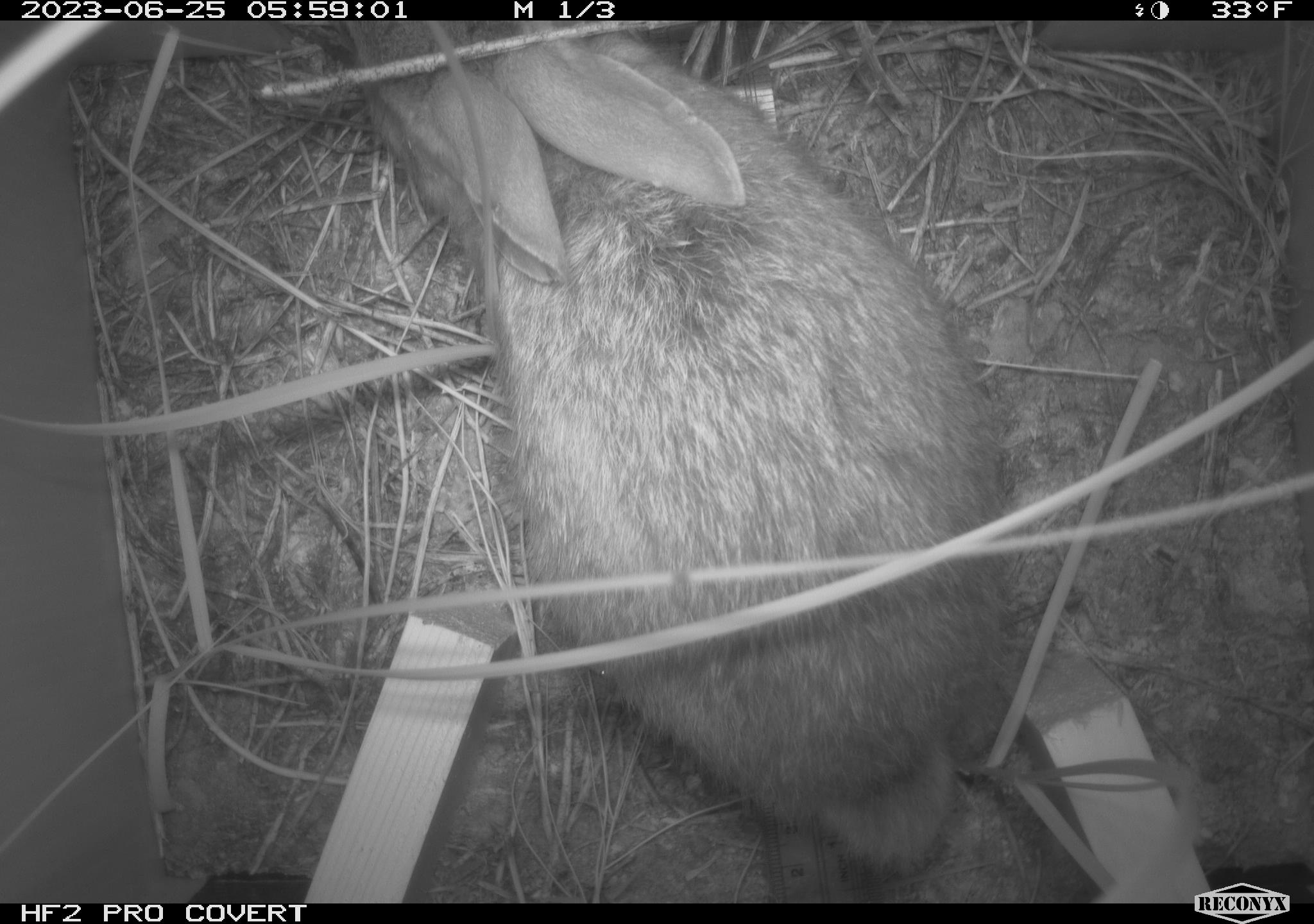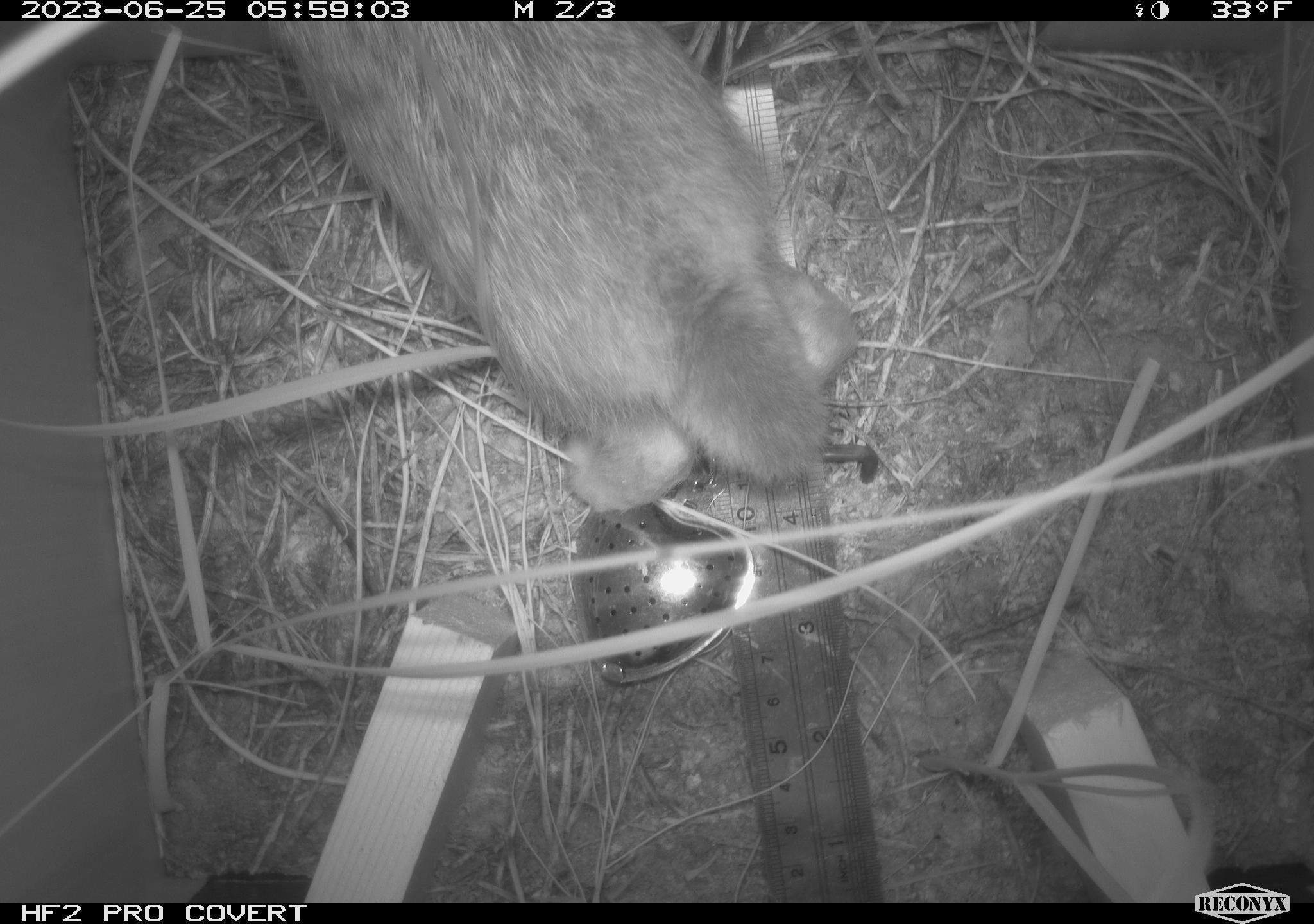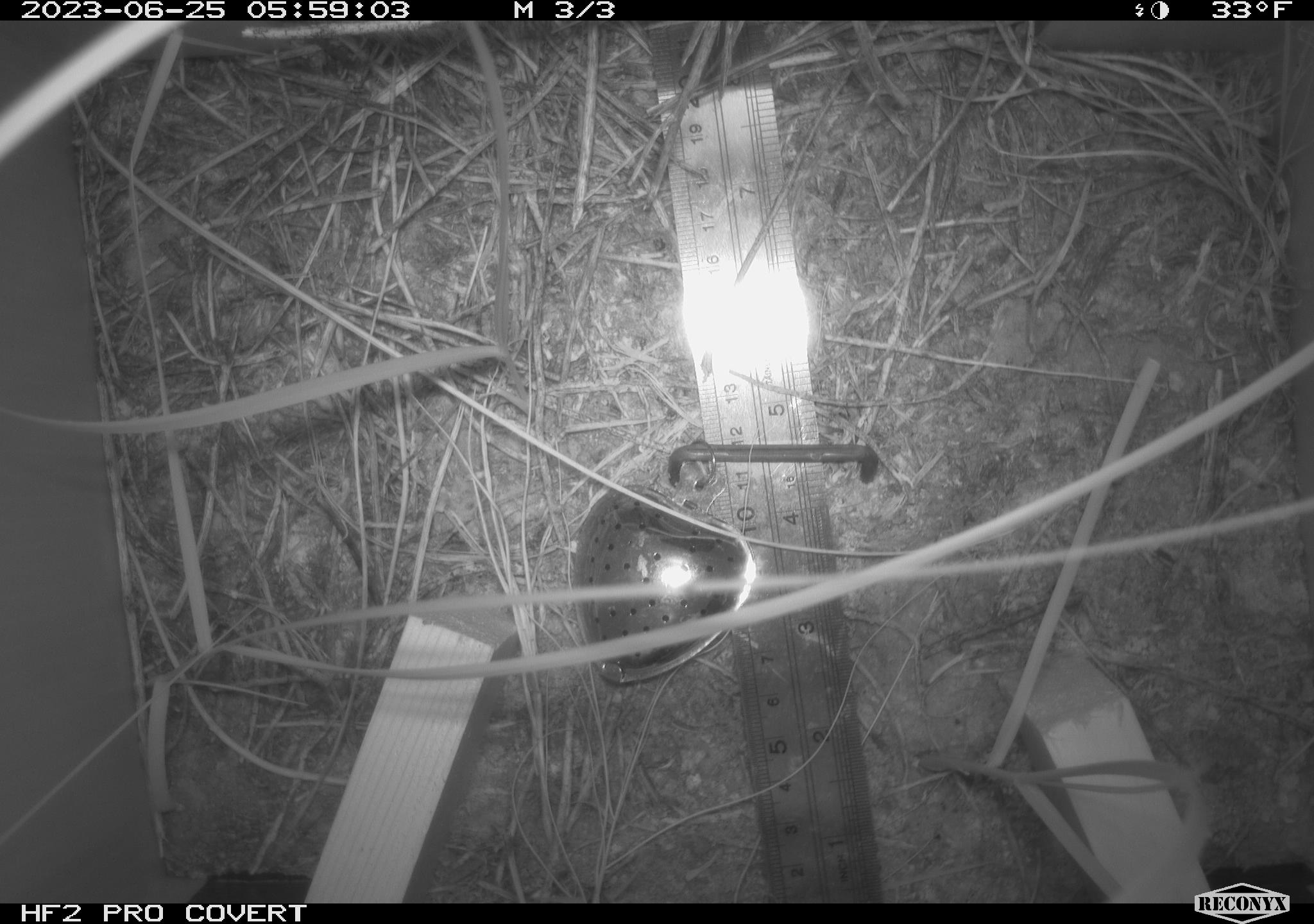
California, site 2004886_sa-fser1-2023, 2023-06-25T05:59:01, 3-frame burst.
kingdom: Animalia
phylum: Chordata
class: Mammalia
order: Lagomorpha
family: Leporidae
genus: Sylvilagus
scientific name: Sylvilagus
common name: cottontail rabbits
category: sylvilagus species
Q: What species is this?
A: Sylvilagus species (cottontail rabbits) (Sylvilagus).